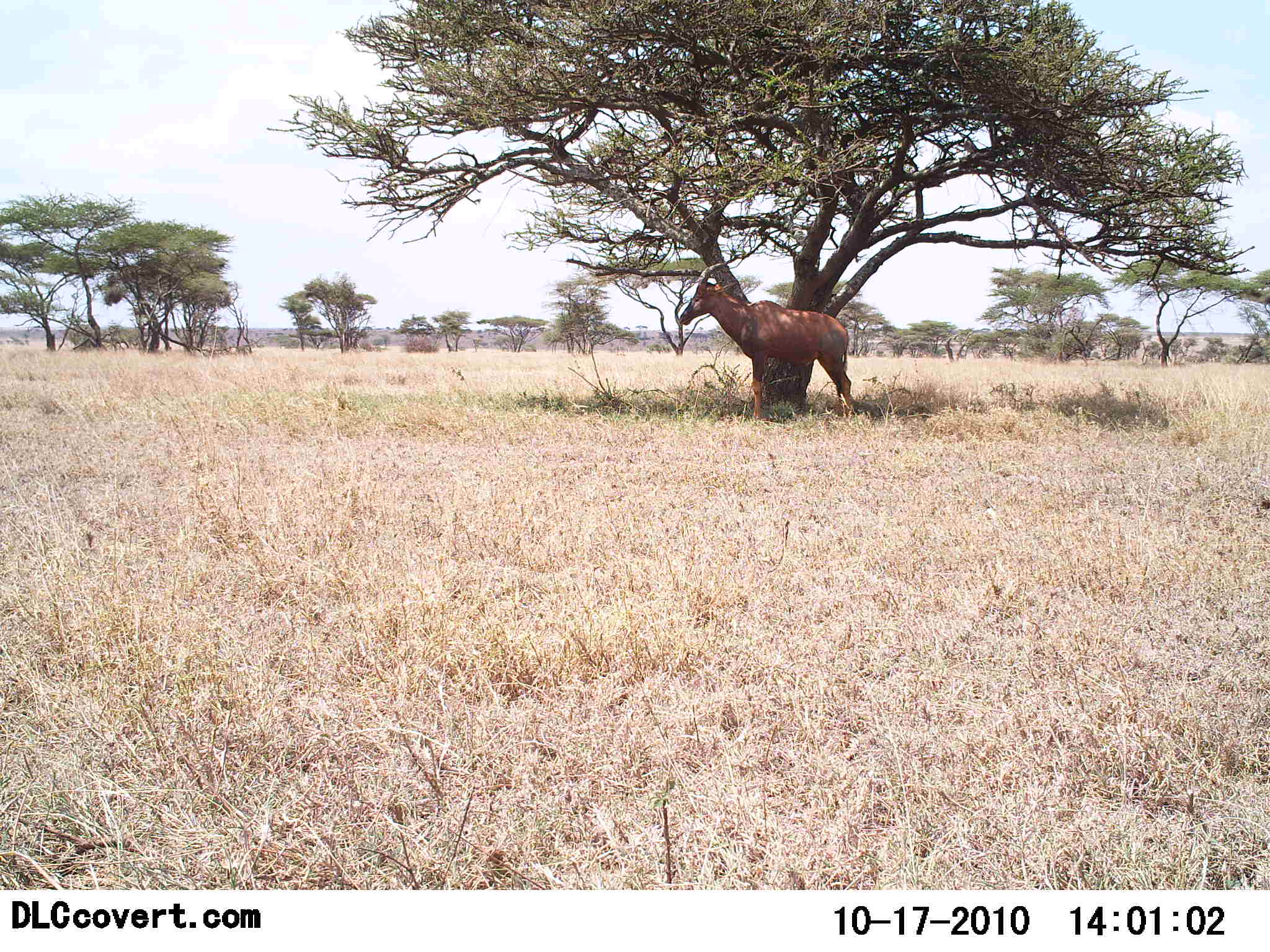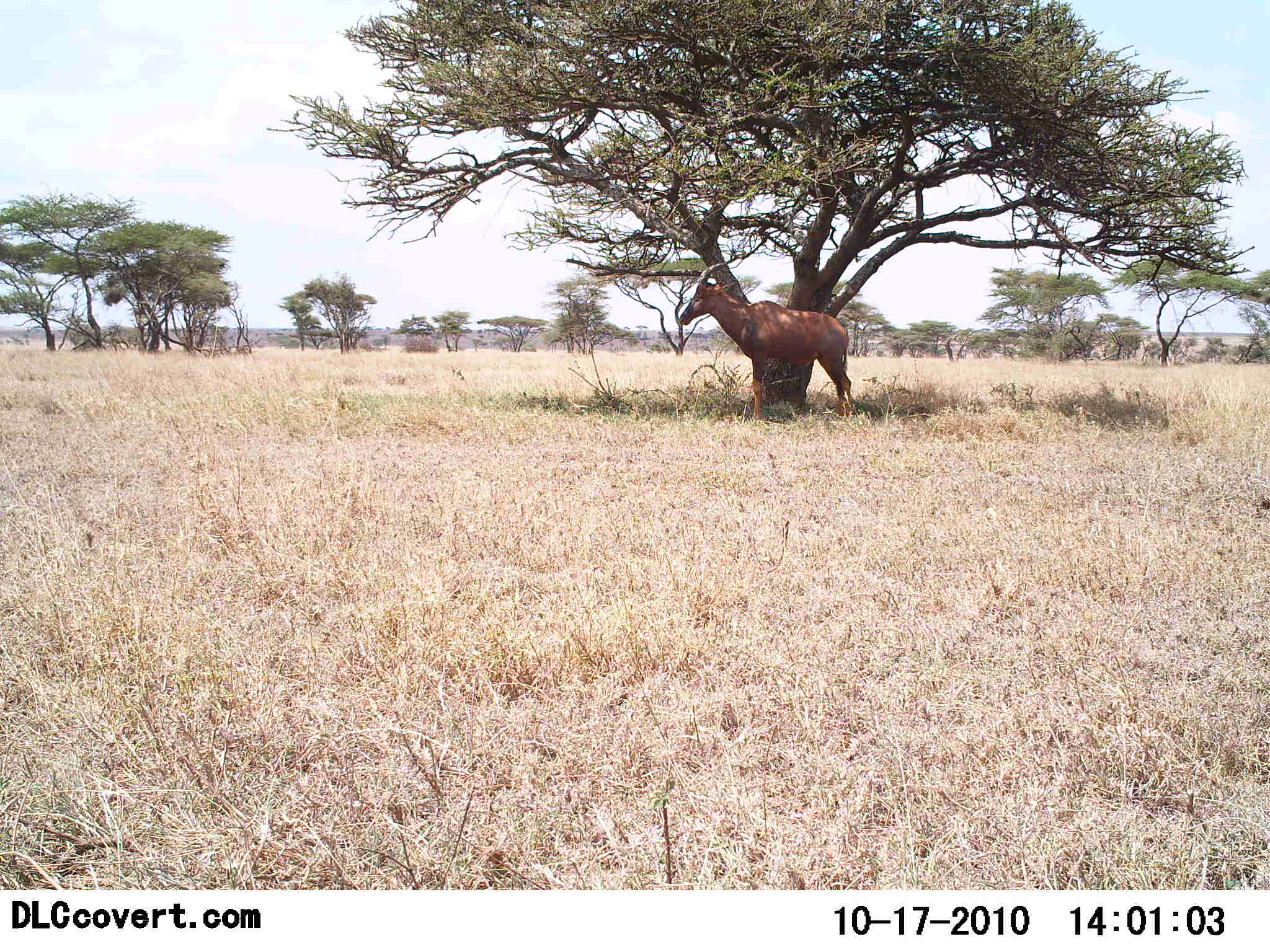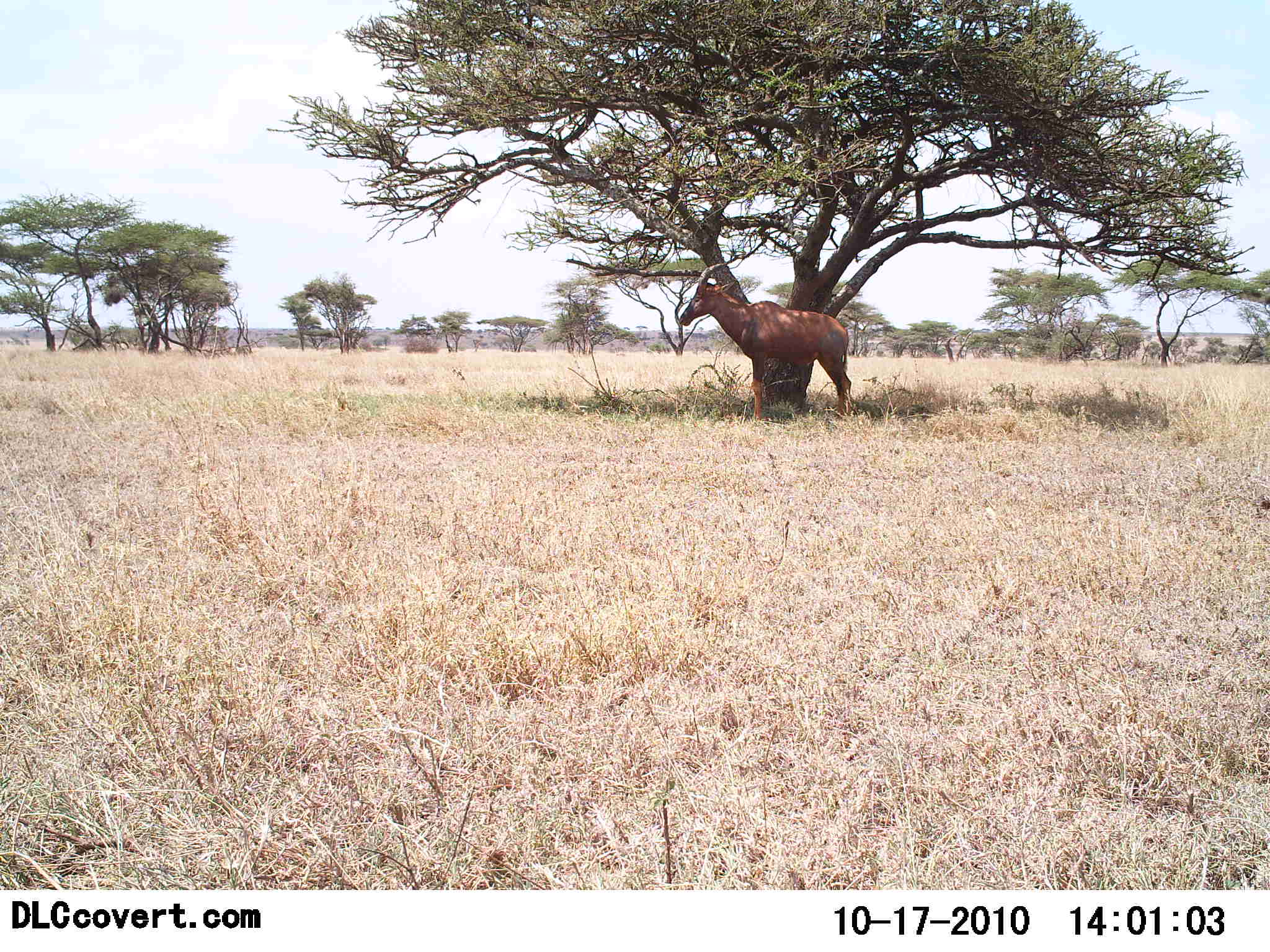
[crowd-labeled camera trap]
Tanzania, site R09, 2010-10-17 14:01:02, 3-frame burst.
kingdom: Animalia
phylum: Chordata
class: Mammalia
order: Artiodactyla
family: Bovidae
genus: Damaliscus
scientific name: Damaliscus lunatus jimela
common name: topi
Topi (Damaliscus lunatus jimela), count 1. Behavior (volunteer vote fractions): standing 100%, resting 18%, moving 0%, interacting 0%. Young present (vote fraction): 0%. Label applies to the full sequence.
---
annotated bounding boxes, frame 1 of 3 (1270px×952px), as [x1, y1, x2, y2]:
animal: [677, 262, 855, 419]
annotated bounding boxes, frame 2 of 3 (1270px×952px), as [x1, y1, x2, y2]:
animal: [678, 262, 858, 420]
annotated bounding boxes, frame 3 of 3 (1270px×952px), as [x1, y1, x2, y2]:
animal: [677, 261, 853, 421]